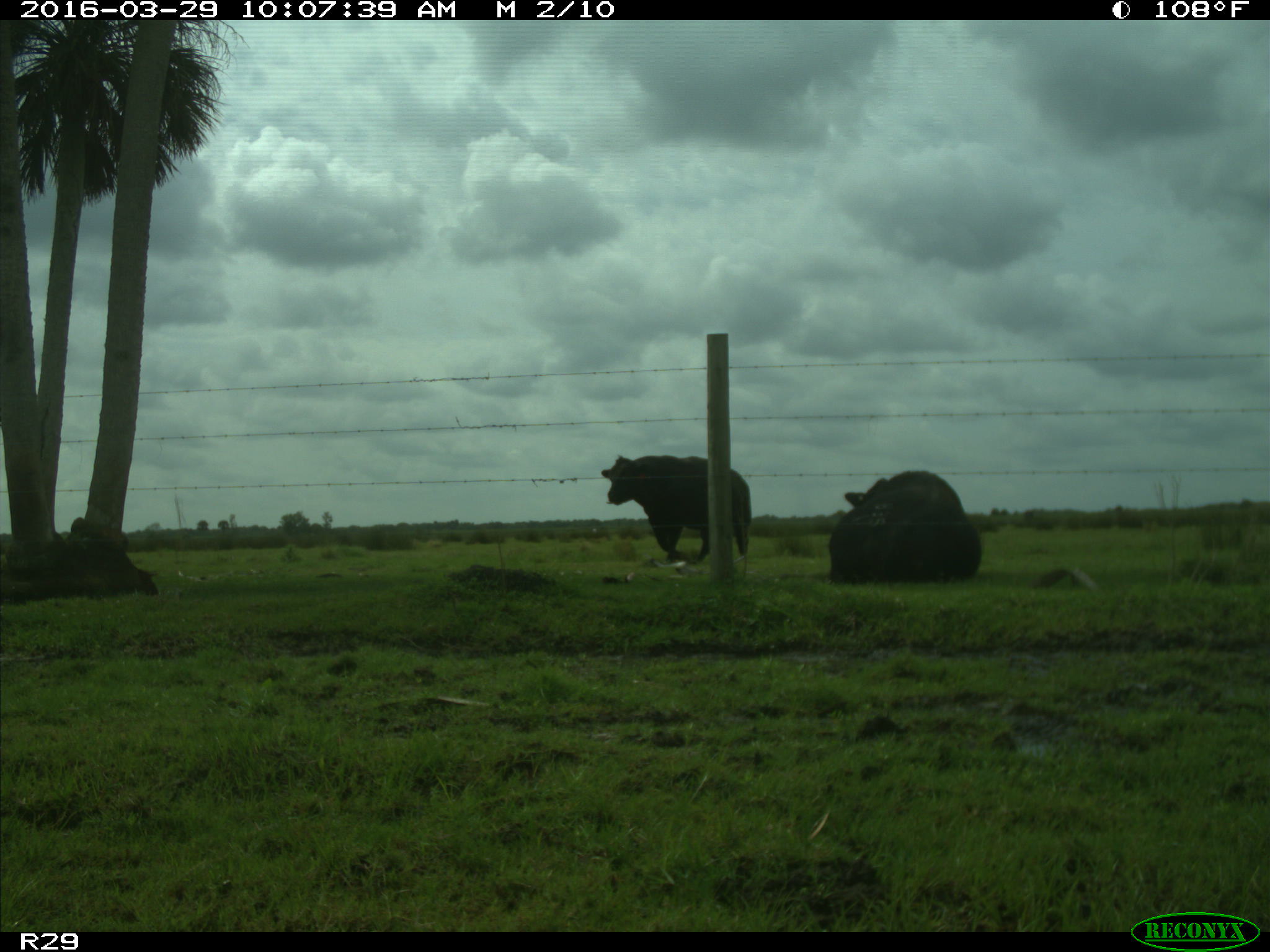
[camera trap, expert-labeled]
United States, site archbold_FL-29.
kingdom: Animalia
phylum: Chordata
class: Mammalia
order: Artiodactyla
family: Bovidae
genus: Bos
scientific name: Bos taurus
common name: domestic cow